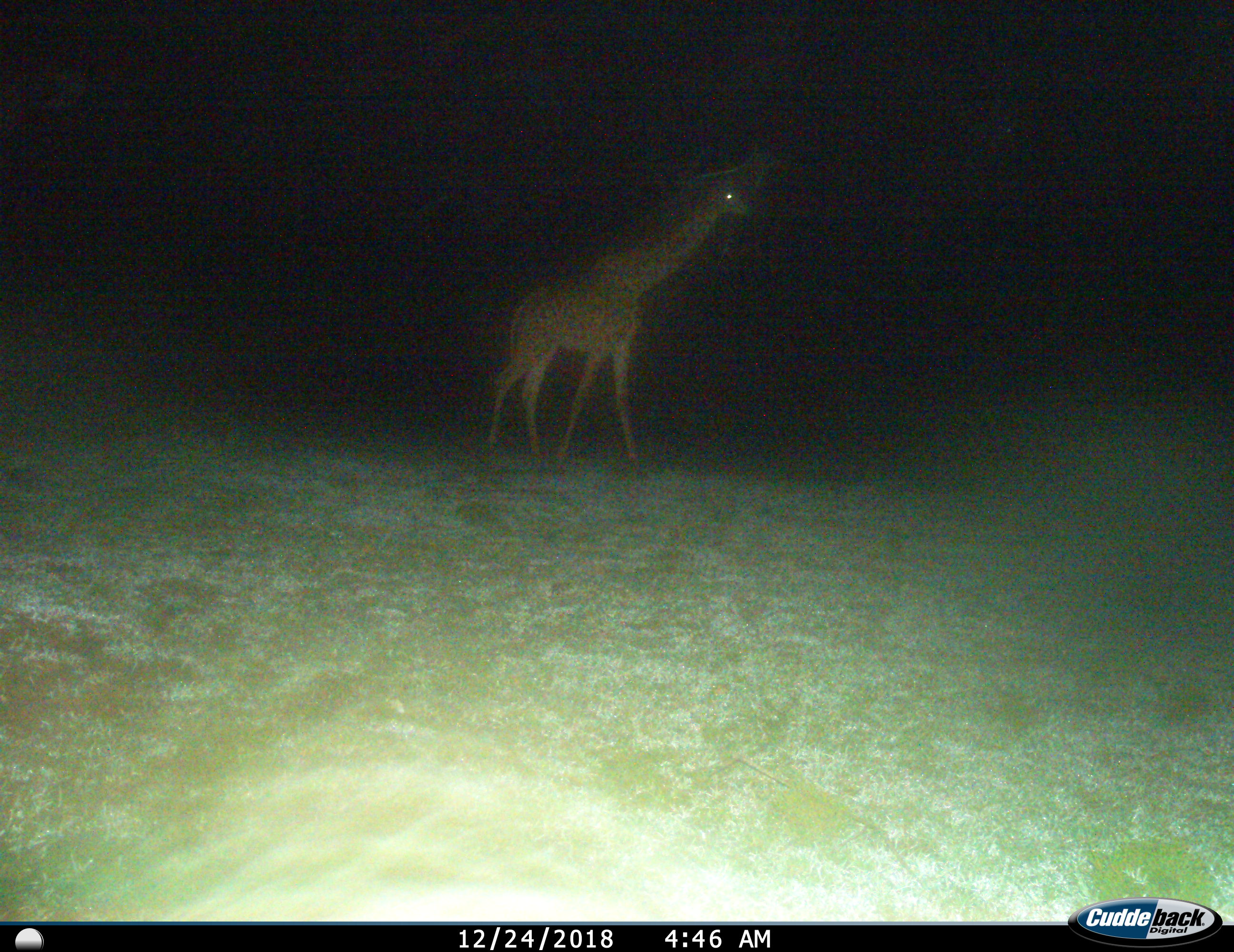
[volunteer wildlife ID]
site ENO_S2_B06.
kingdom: Animalia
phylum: Chordata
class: Mammalia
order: Artiodactyla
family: Giraffidae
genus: Giraffa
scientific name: Giraffa camelopardalis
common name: giraffe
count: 1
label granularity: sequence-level